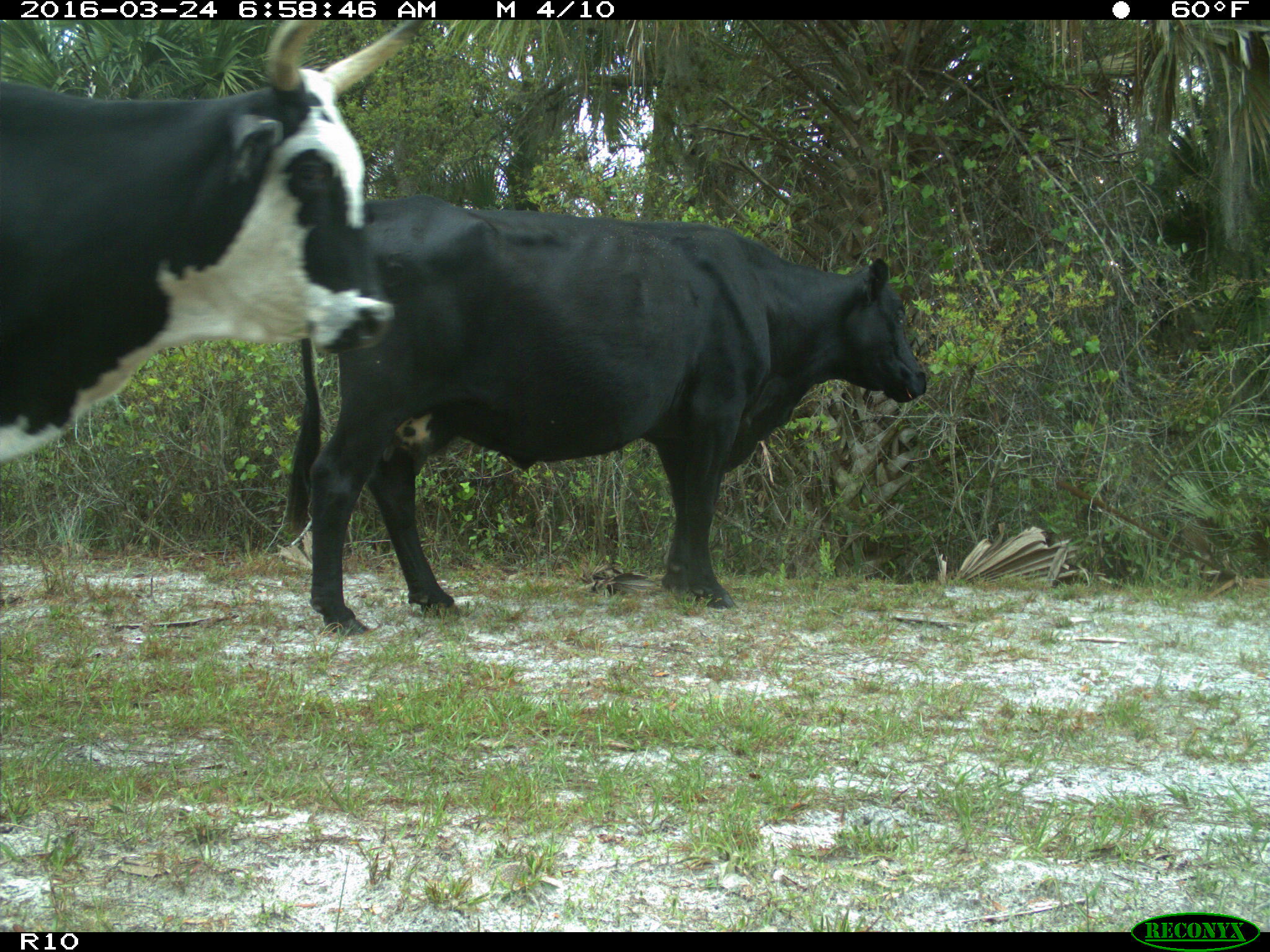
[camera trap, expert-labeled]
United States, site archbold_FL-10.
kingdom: Animalia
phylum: Chordata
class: Mammalia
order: Artiodactyla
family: Bovidae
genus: Bos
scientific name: Bos taurus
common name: domestic cow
Bos taurus (domestic cow).